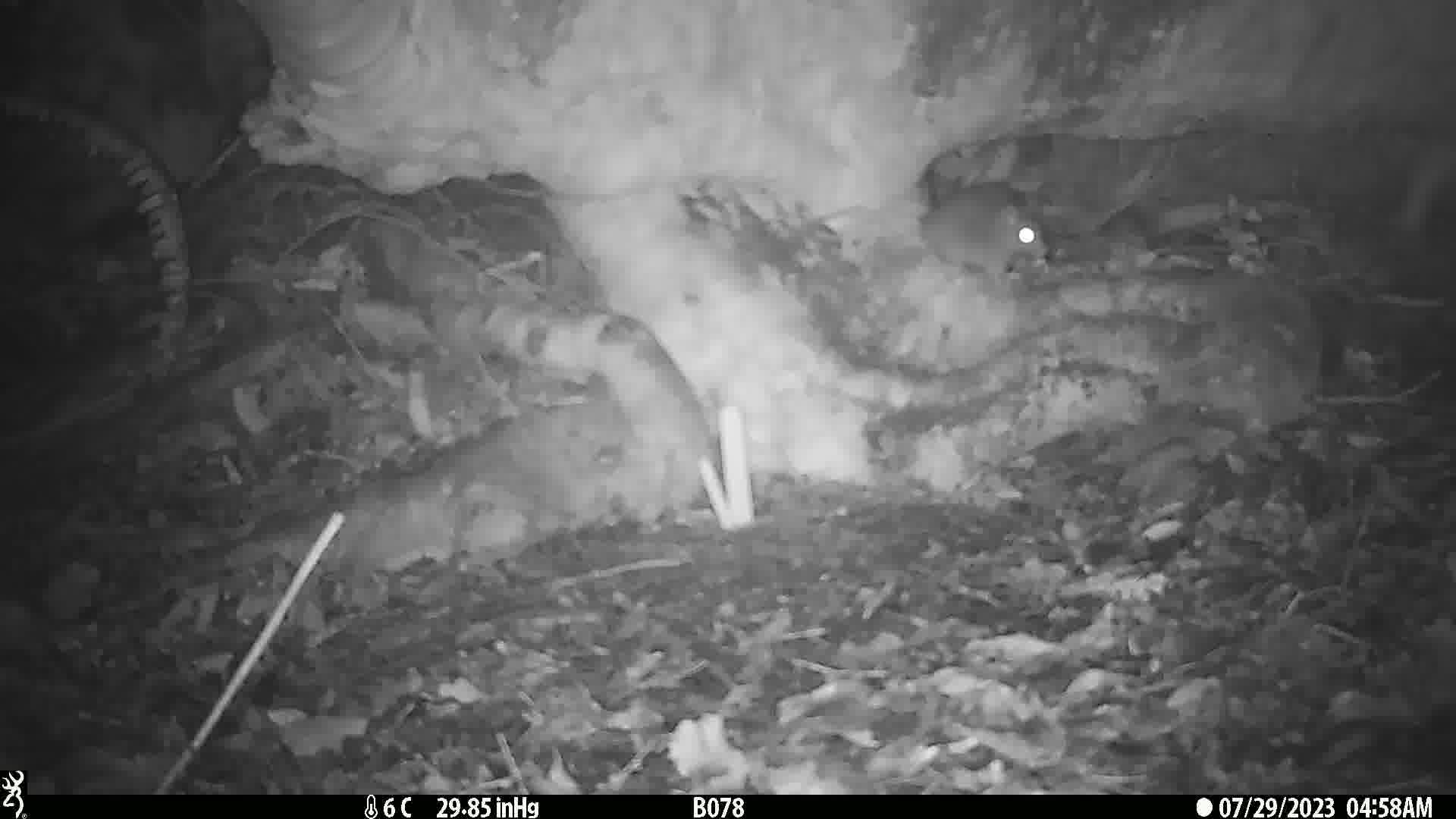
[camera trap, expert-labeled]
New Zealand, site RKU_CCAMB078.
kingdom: Animalia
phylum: Chordata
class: Mammalia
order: Rodentia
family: Muridae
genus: Rattus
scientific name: Rattus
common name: rat